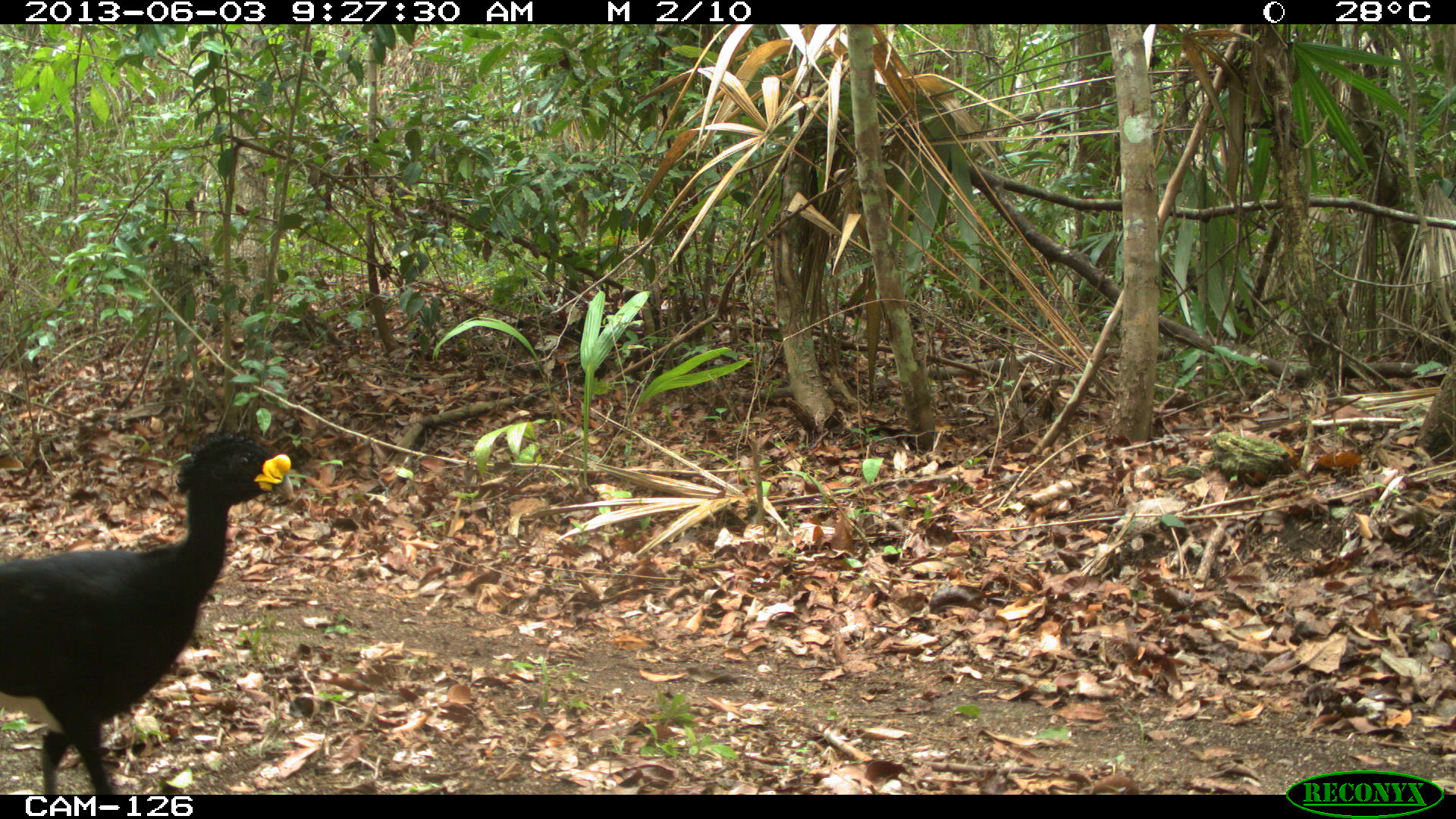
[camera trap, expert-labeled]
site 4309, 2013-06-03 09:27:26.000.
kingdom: Animalia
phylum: Chordata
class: Aves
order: Galliformes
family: Cracidae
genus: Crax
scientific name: Crax rubra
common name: great curassow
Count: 1.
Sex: male.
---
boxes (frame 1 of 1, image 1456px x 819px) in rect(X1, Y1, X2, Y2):
crax rubra: rect(1, 428, 294, 794)